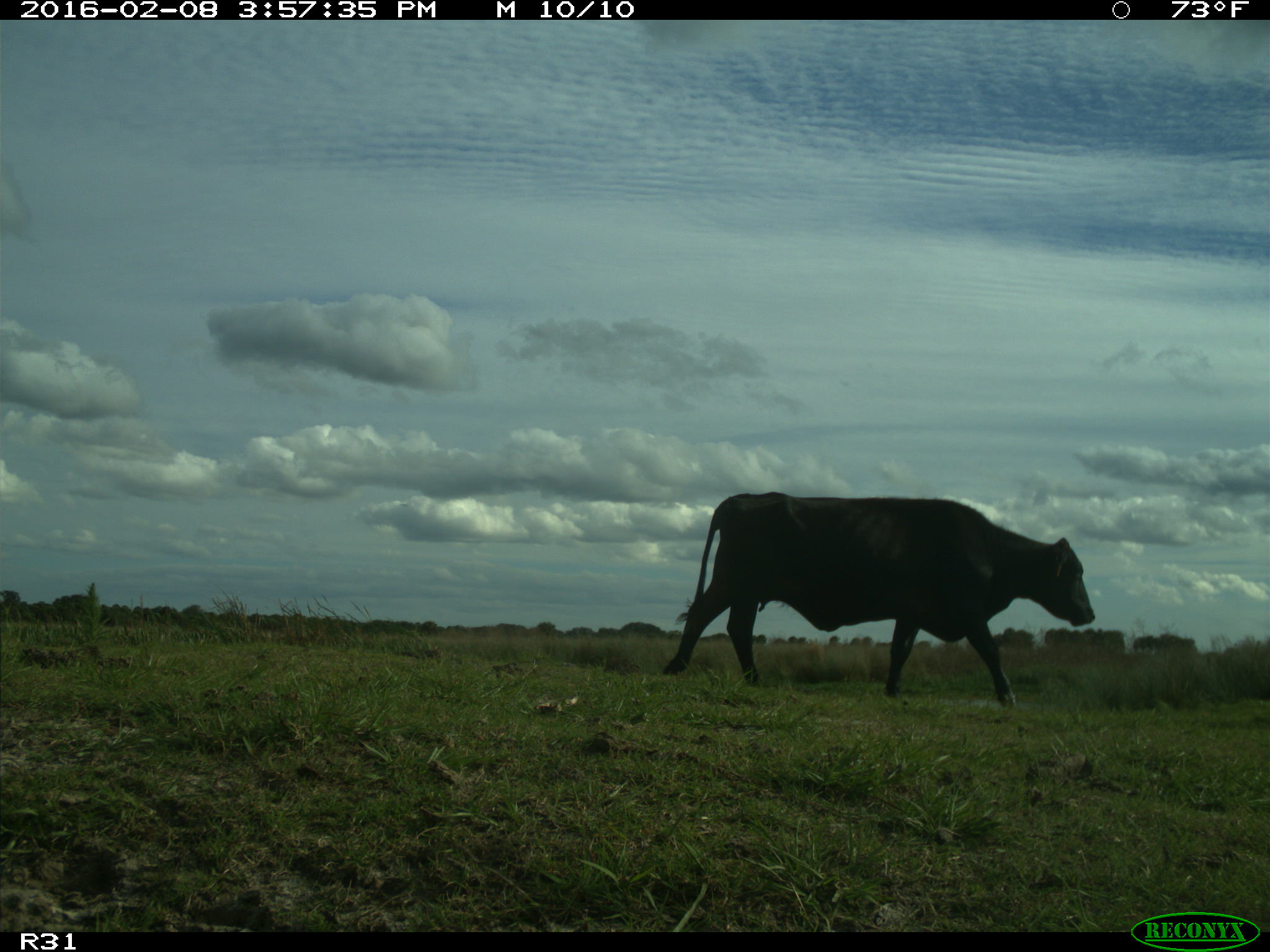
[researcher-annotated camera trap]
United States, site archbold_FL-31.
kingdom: Animalia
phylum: Chordata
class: Mammalia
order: Artiodactyla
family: Bovidae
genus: Bos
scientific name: Bos taurus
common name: domestic cow